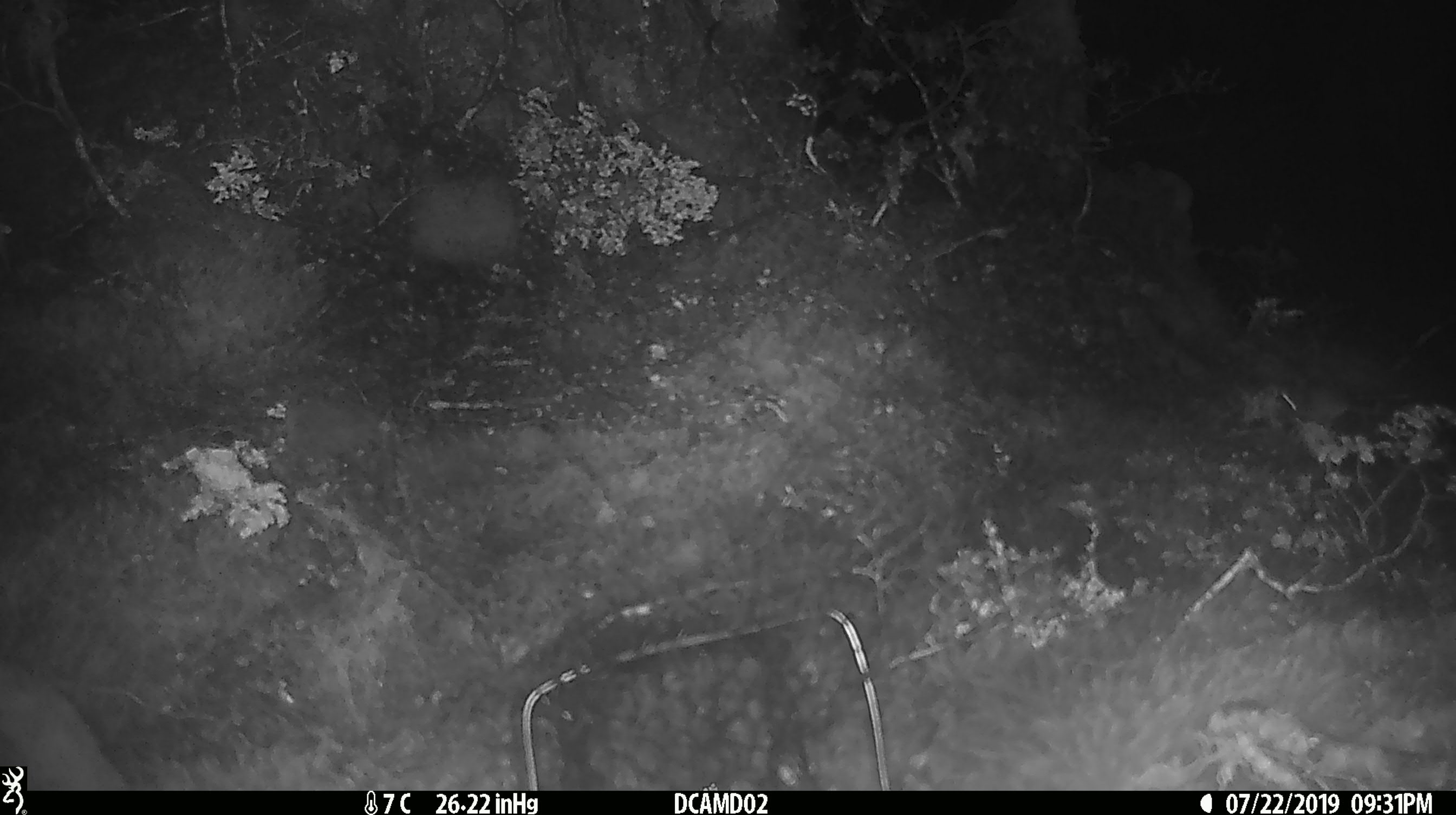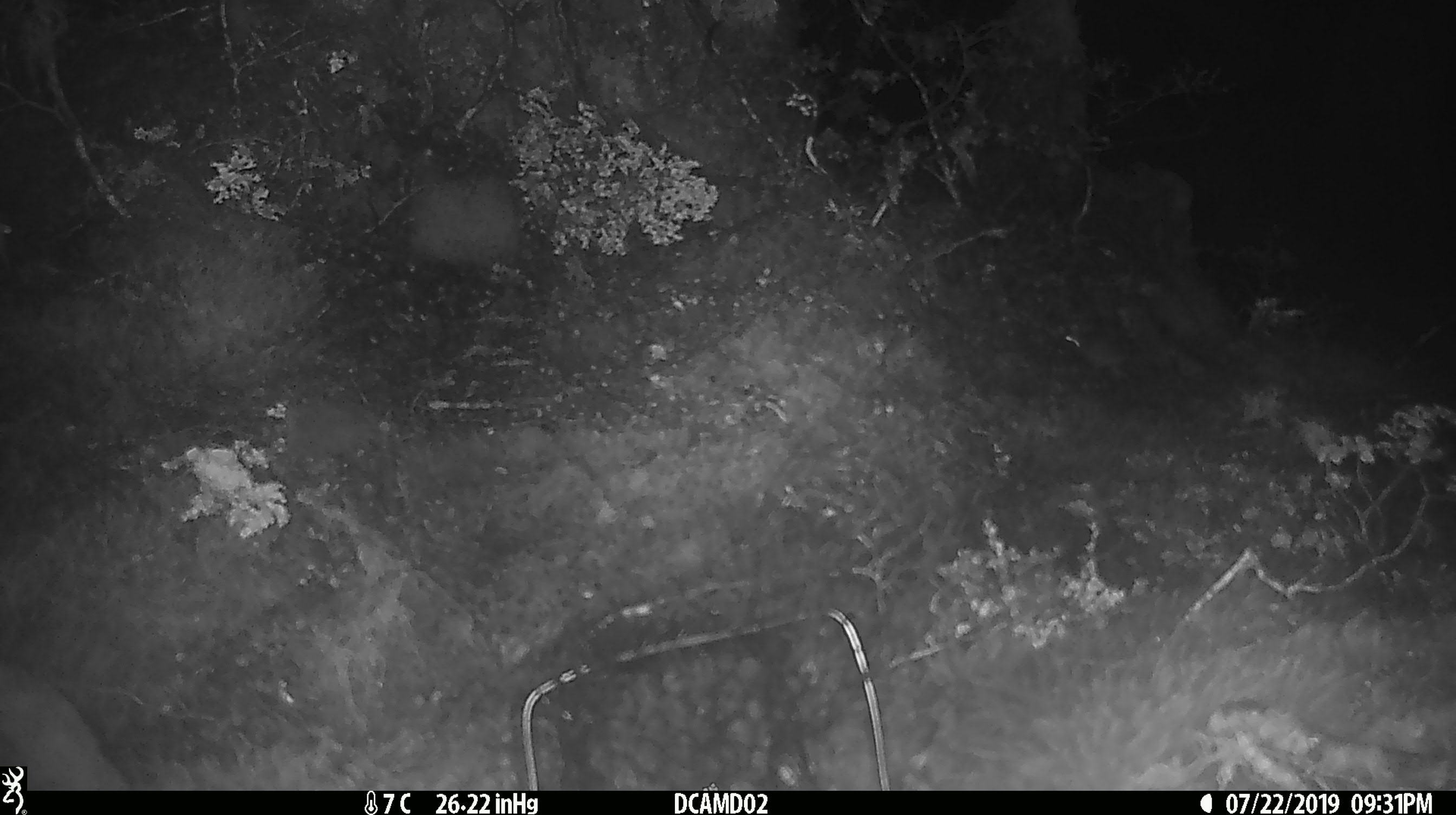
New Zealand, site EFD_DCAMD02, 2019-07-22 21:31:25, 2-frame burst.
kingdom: Animalia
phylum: Chordata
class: Mammalia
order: Rodentia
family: Muridae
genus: Mus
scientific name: Mus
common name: mouse